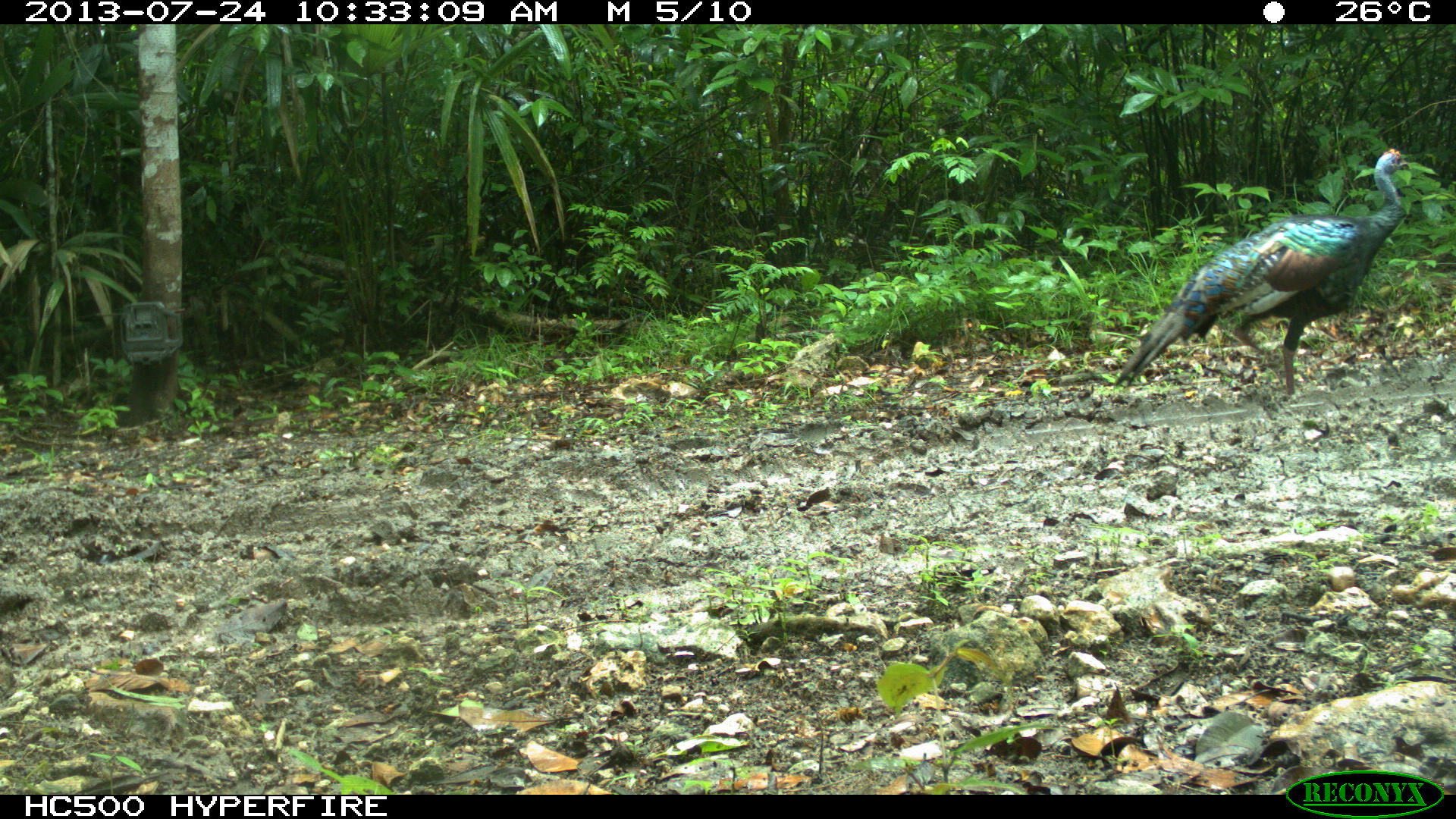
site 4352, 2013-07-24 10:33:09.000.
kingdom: Animalia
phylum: Chordata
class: Aves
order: Galliformes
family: Phasianidae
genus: Meleagris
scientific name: Meleagris ocellata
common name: ocellated turkey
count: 1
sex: female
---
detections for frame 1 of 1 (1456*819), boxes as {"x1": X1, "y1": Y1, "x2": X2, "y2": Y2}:
meleagris ocellata: {"x1": 1114, "y1": 147, "x2": 1411, "y2": 393}